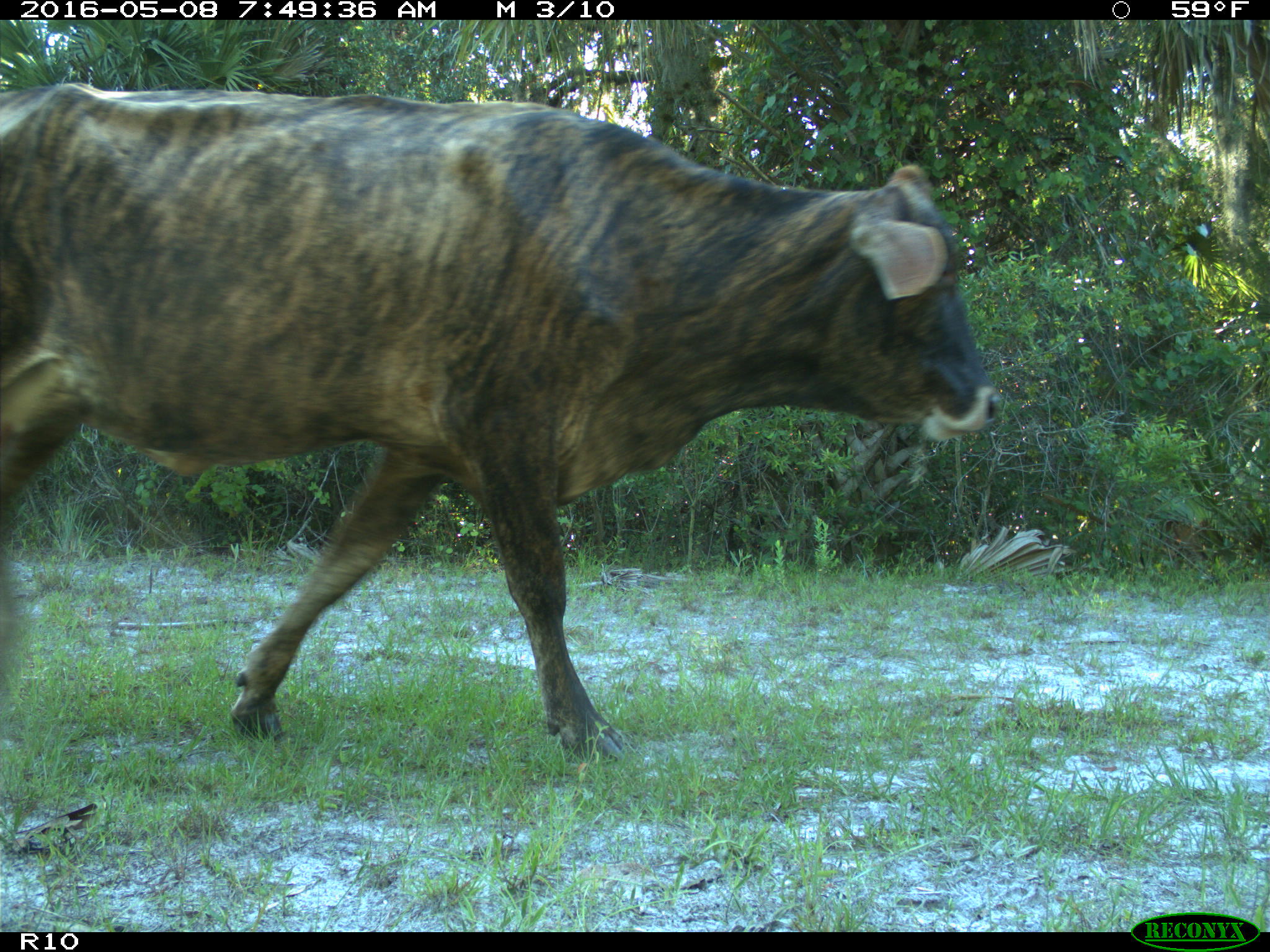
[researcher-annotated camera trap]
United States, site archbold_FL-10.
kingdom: Animalia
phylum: Chordata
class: Mammalia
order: Artiodactyla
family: Bovidae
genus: Bos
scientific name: Bos taurus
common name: domestic cow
Bos taurus (domestic cow).